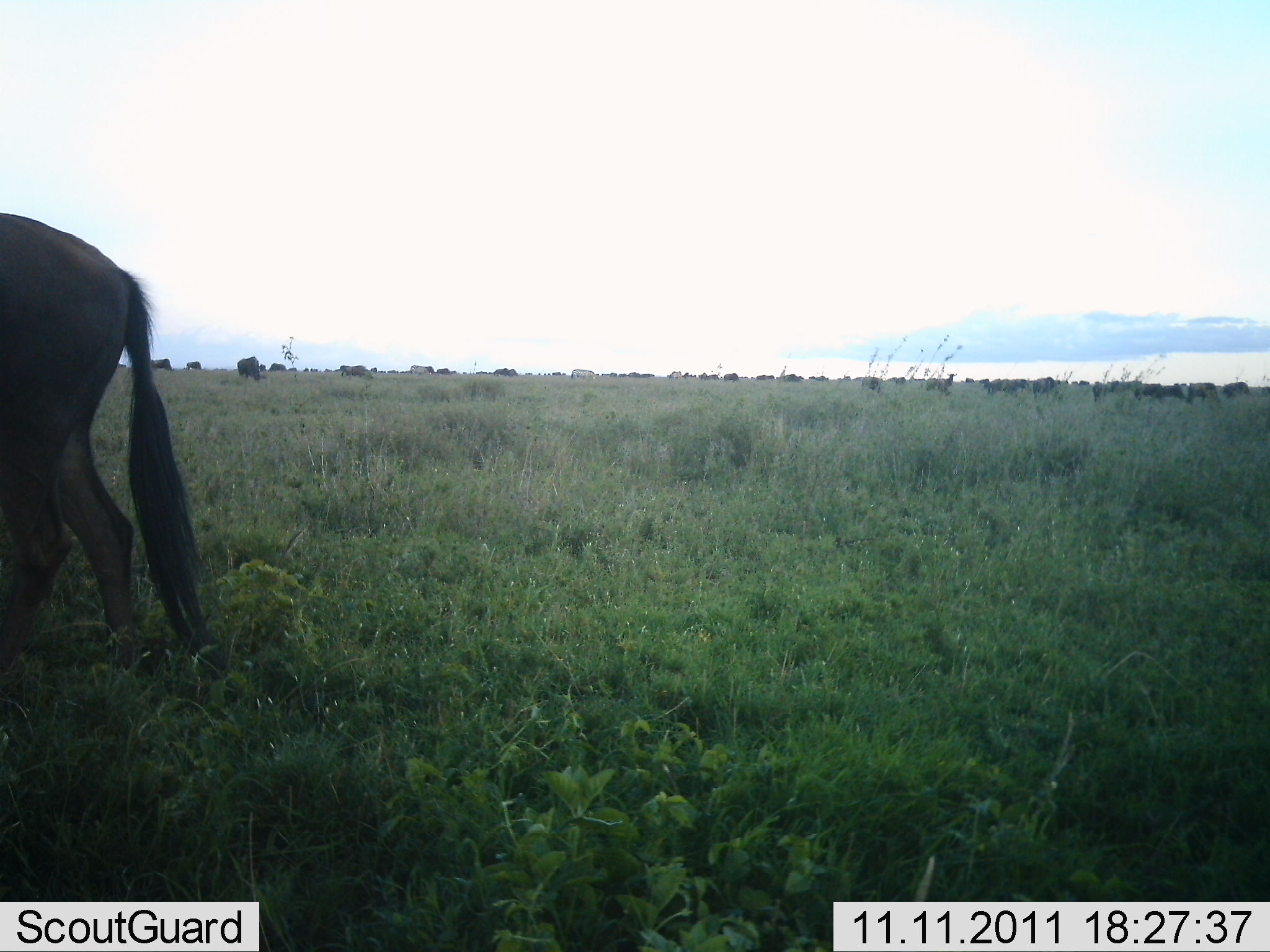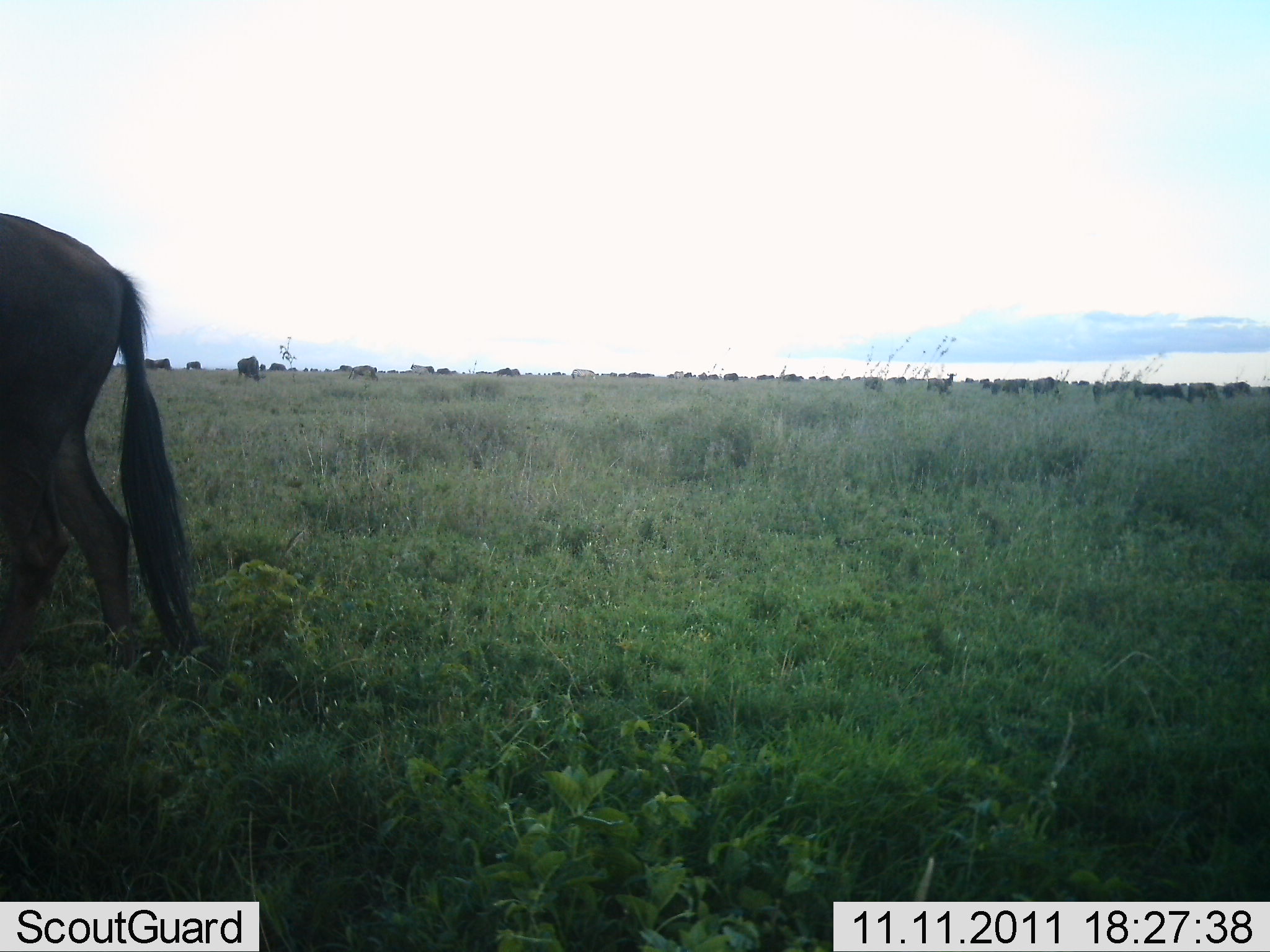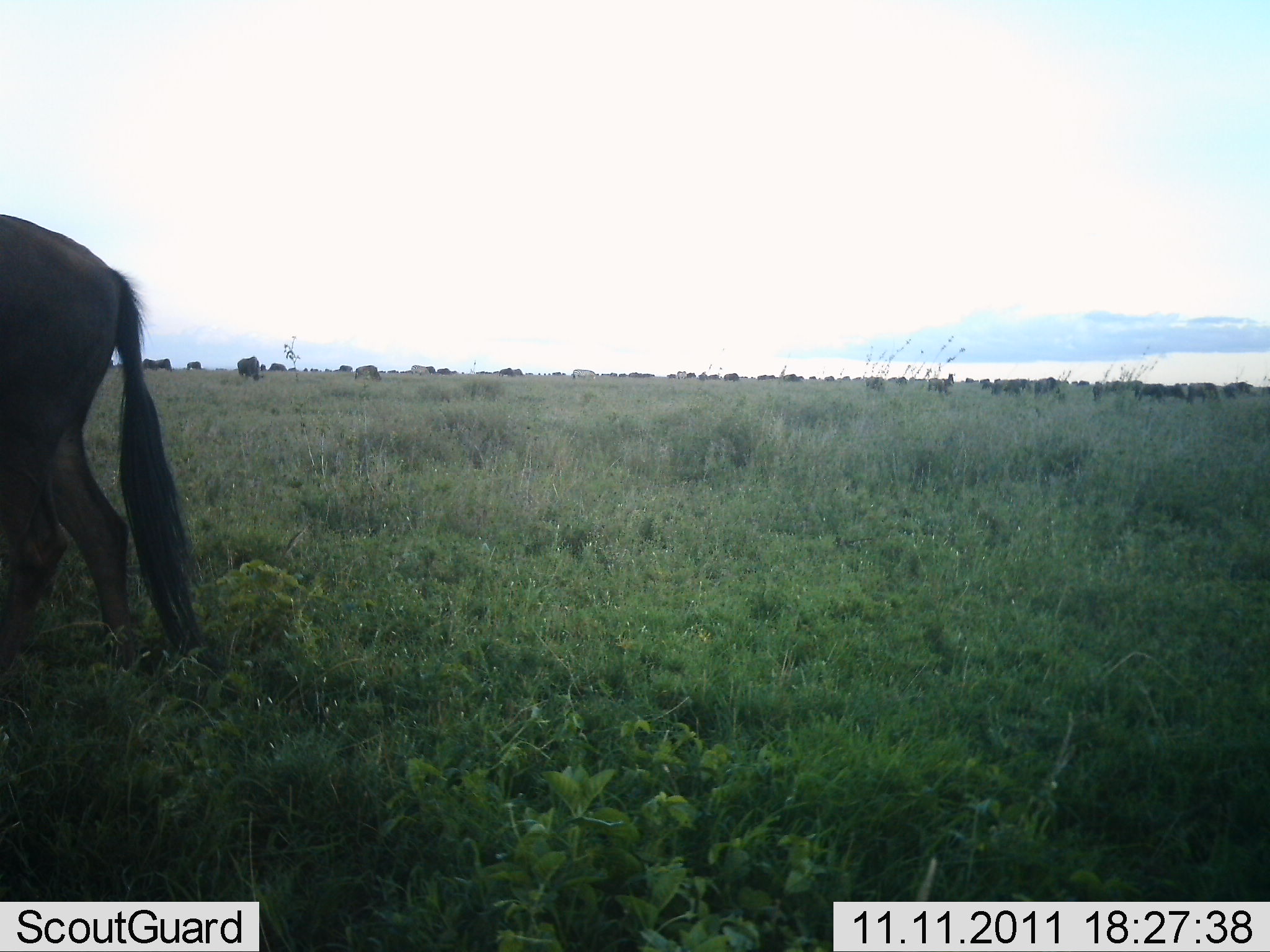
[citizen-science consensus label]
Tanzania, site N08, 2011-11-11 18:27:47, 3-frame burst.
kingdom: Animalia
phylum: Chordata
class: Mammalia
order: Artiodactyla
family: Bovidae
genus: Connochaetes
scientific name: Connochaetes taurinus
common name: blue wildebeest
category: wildebeest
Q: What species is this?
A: Wildebeest (blue wildebeest) (Connochaetes taurinus).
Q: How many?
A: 11-50.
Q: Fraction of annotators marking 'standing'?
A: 82%.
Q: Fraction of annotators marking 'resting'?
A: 0%.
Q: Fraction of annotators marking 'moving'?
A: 27%.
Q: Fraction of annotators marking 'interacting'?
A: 0%.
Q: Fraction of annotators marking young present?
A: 0%.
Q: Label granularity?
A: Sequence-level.